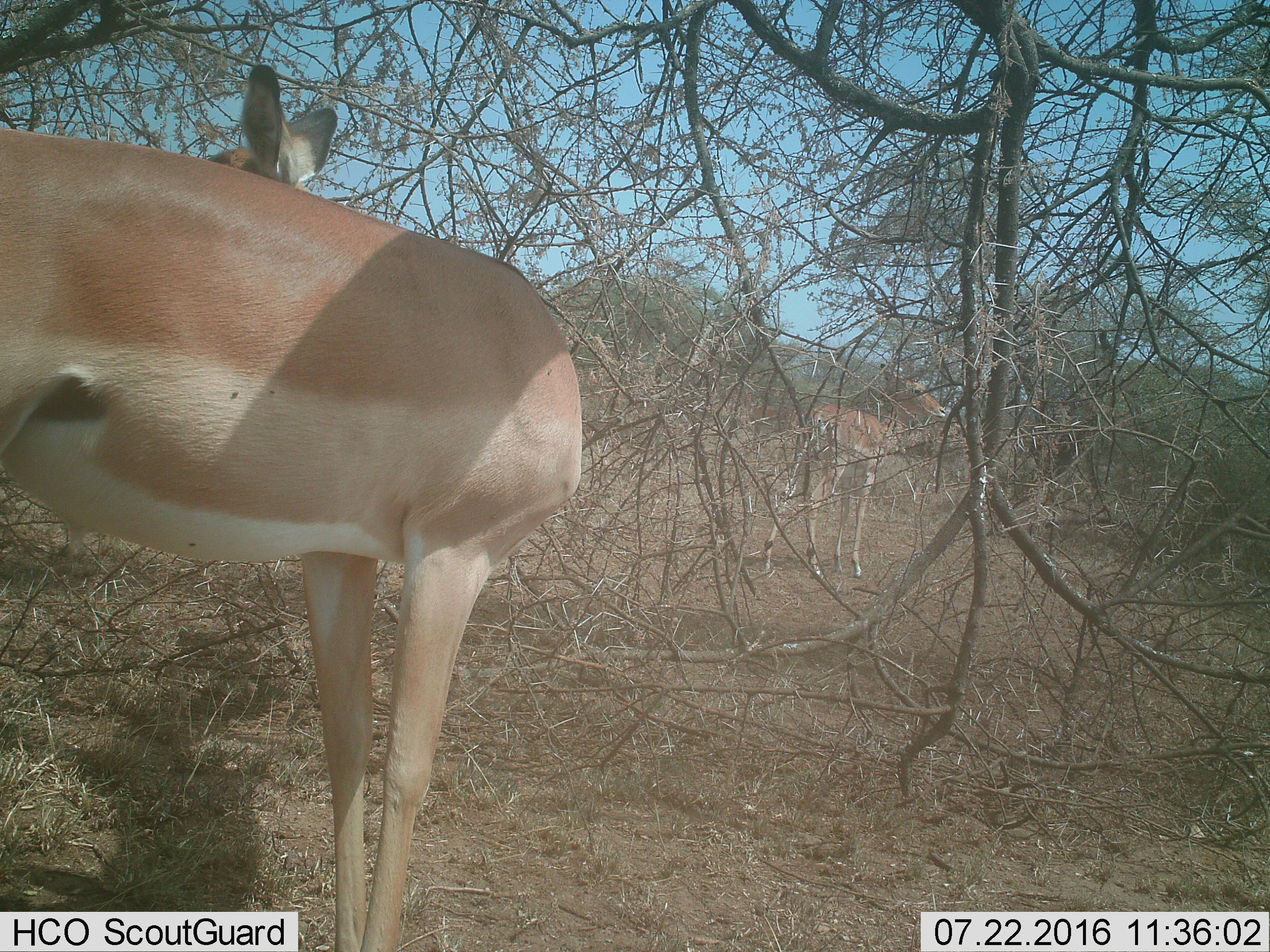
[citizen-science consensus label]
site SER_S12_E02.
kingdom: Animalia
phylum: Chordata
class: Mammalia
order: Artiodactyla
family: Bovidae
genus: Nanger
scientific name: Nanger granti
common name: grant's gazelle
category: gazellegrants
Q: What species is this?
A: Gazellegrants (grant's gazelle) (Nanger granti).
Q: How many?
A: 2.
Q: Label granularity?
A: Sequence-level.